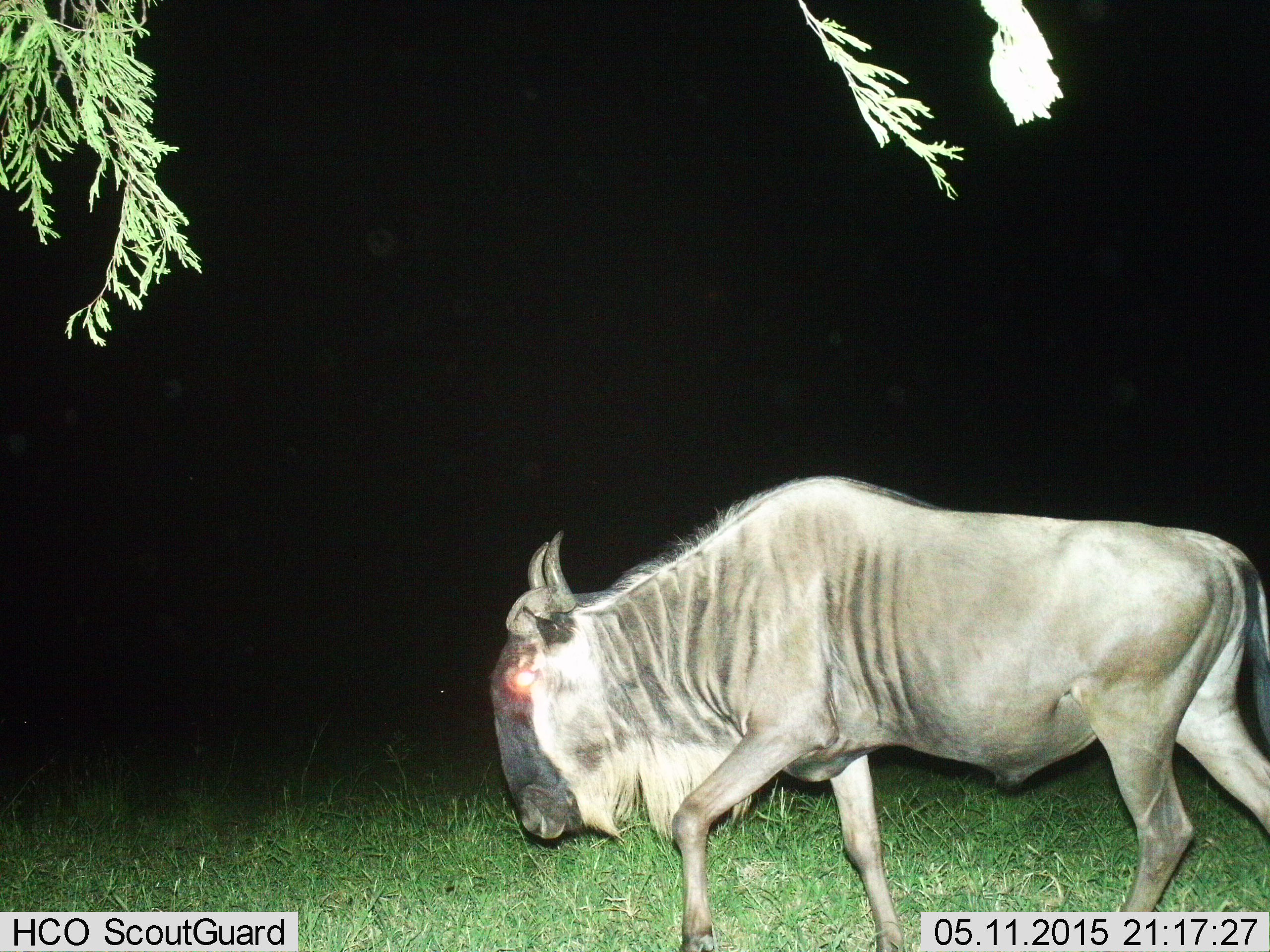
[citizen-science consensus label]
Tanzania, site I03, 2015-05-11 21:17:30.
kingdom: Animalia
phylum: Chordata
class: Mammalia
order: Artiodactyla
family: Bovidae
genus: Connochaetes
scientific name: Connochaetes taurinus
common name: blue wildebeest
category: wildebeest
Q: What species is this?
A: Wildebeest (blue wildebeest) (Connochaetes taurinus).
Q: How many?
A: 1.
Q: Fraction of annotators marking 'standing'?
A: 10%.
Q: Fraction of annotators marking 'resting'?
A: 0%.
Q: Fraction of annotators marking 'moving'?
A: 100%.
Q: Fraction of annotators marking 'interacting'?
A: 0%.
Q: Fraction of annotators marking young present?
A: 0%.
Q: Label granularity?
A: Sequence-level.